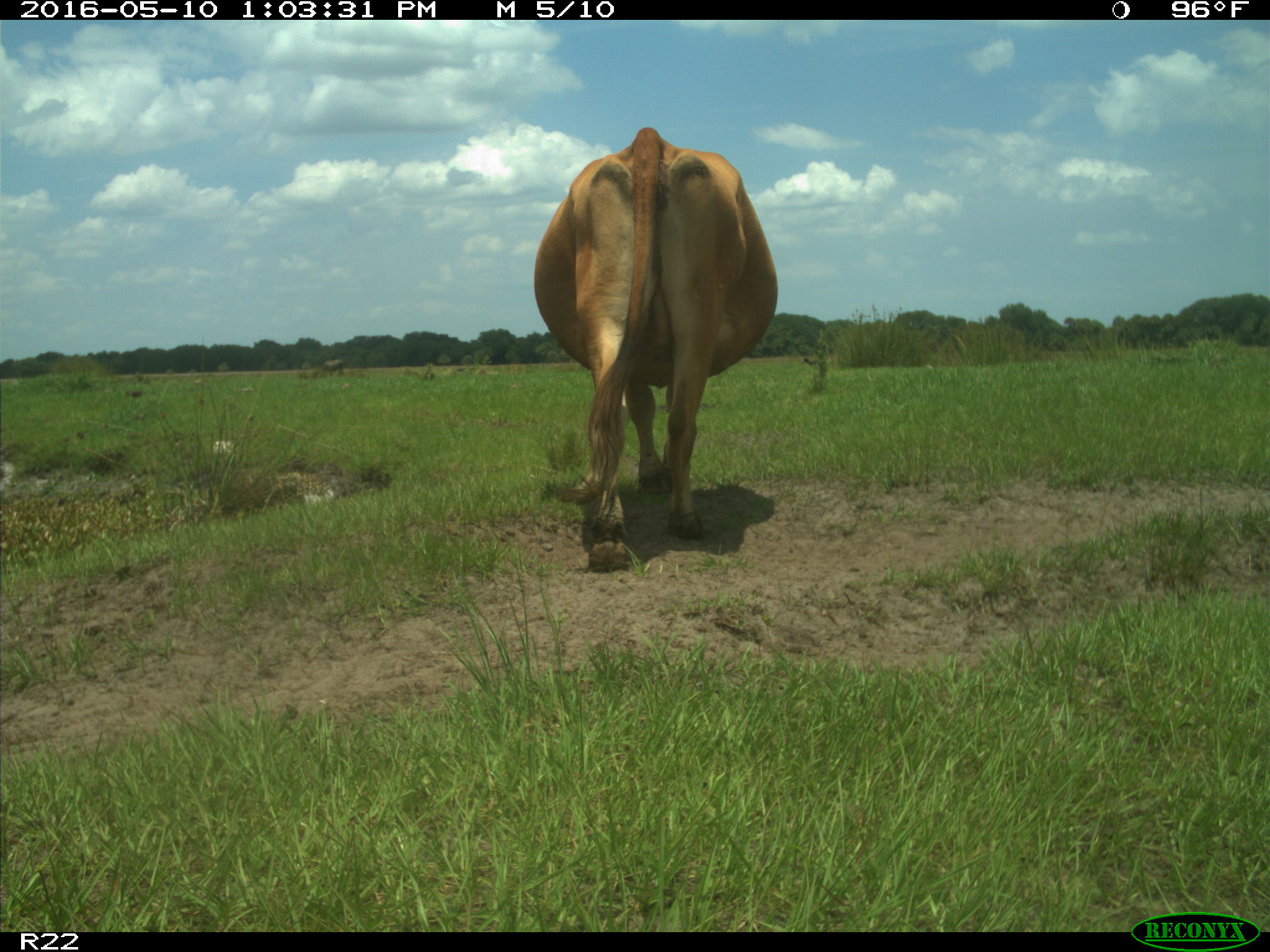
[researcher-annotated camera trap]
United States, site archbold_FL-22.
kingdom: Animalia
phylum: Chordata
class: Mammalia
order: Artiodactyla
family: Bovidae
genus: Bos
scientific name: Bos taurus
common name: domestic cow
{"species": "Bos taurus (domestic cow)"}